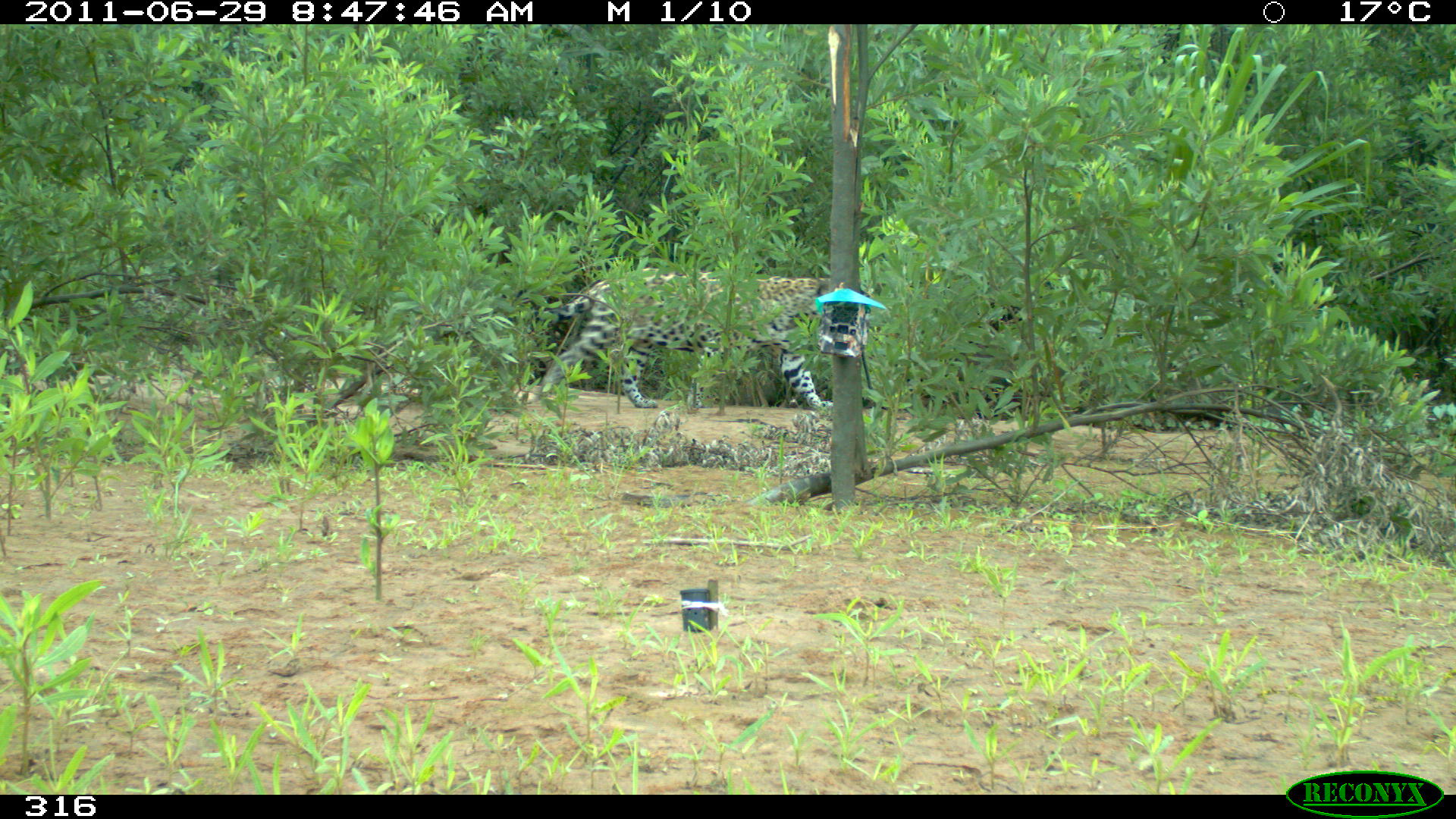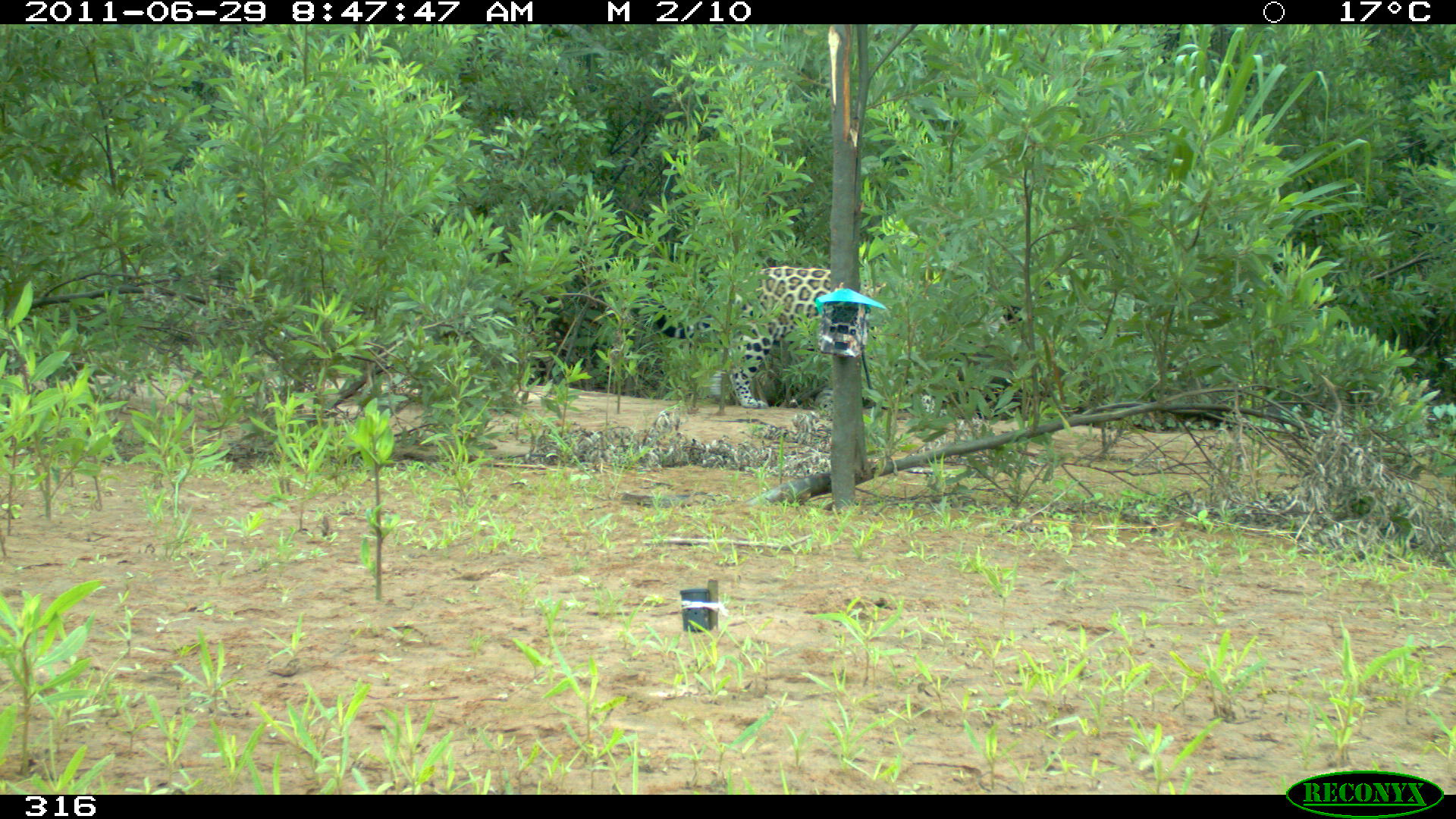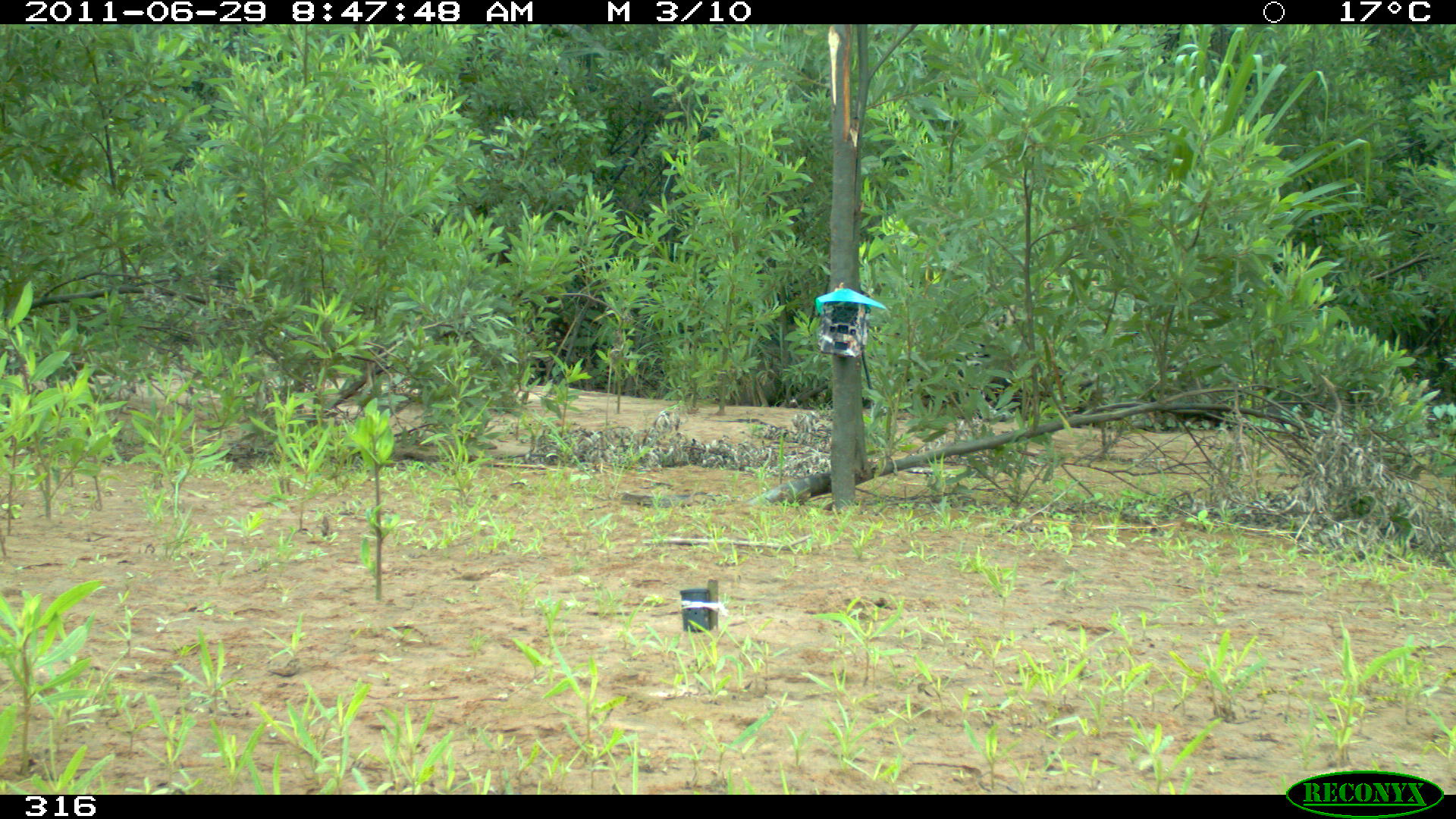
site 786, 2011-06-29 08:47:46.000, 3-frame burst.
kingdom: Animalia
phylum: Chordata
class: Mammalia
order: Carnivora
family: Felidae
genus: Panthera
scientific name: Panthera onca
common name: jaguar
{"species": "Panthera onca (jaguar)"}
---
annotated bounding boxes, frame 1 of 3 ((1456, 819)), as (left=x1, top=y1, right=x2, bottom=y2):
panthera onca: (left=515, top=266, right=871, bottom=411)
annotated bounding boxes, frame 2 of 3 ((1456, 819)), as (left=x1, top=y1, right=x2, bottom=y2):
panthera onca: (left=630, top=266, right=1008, bottom=419)